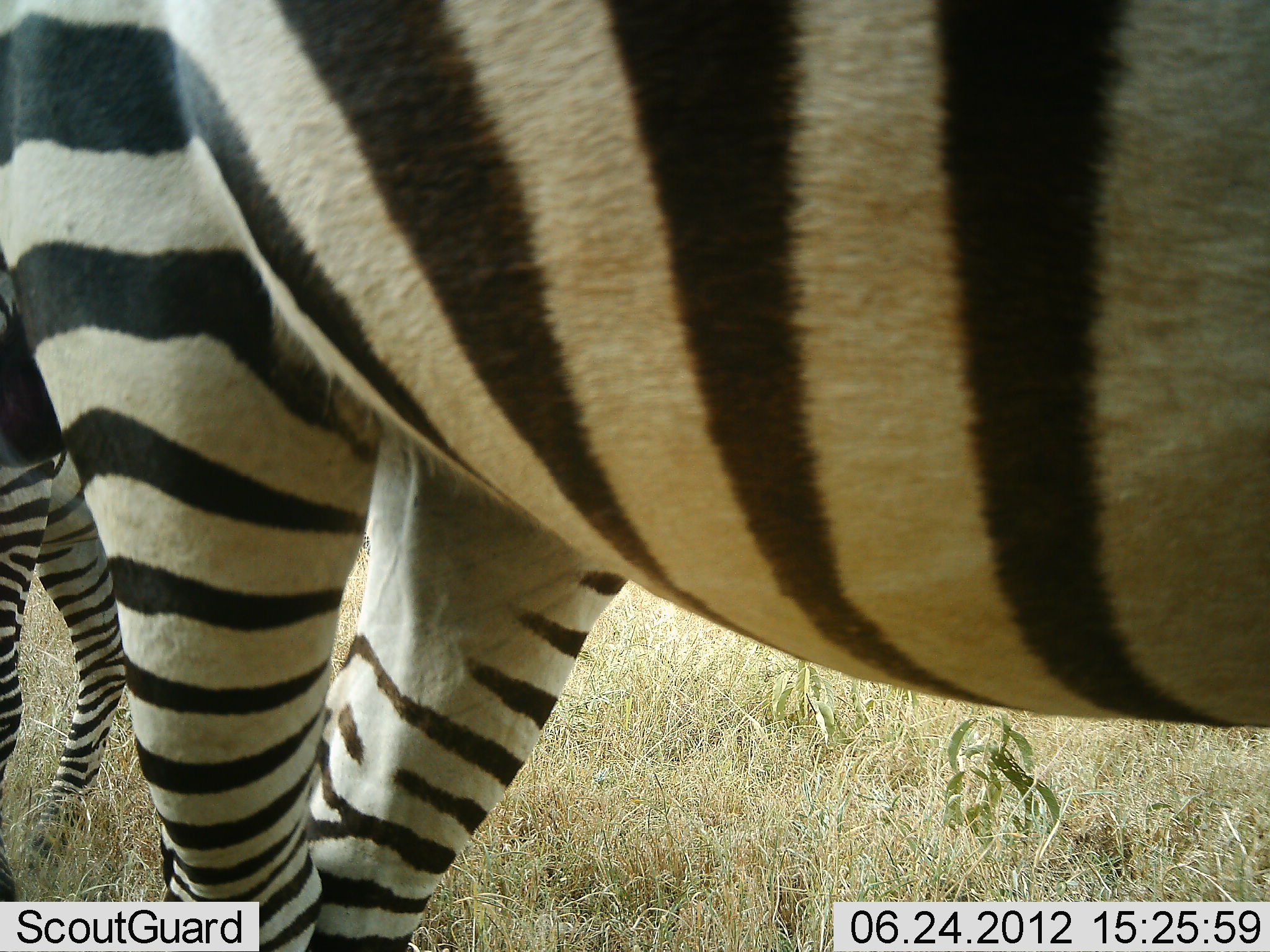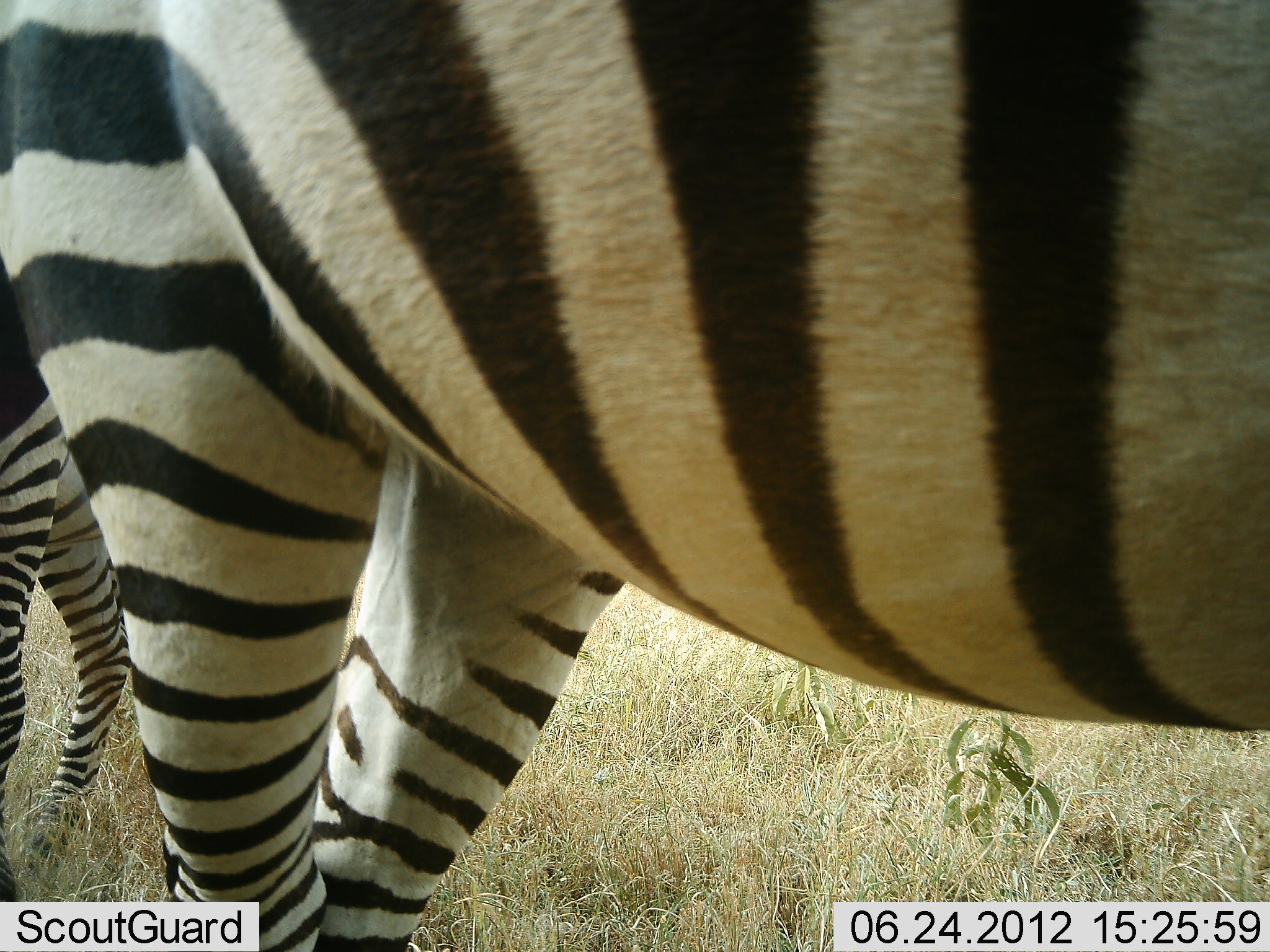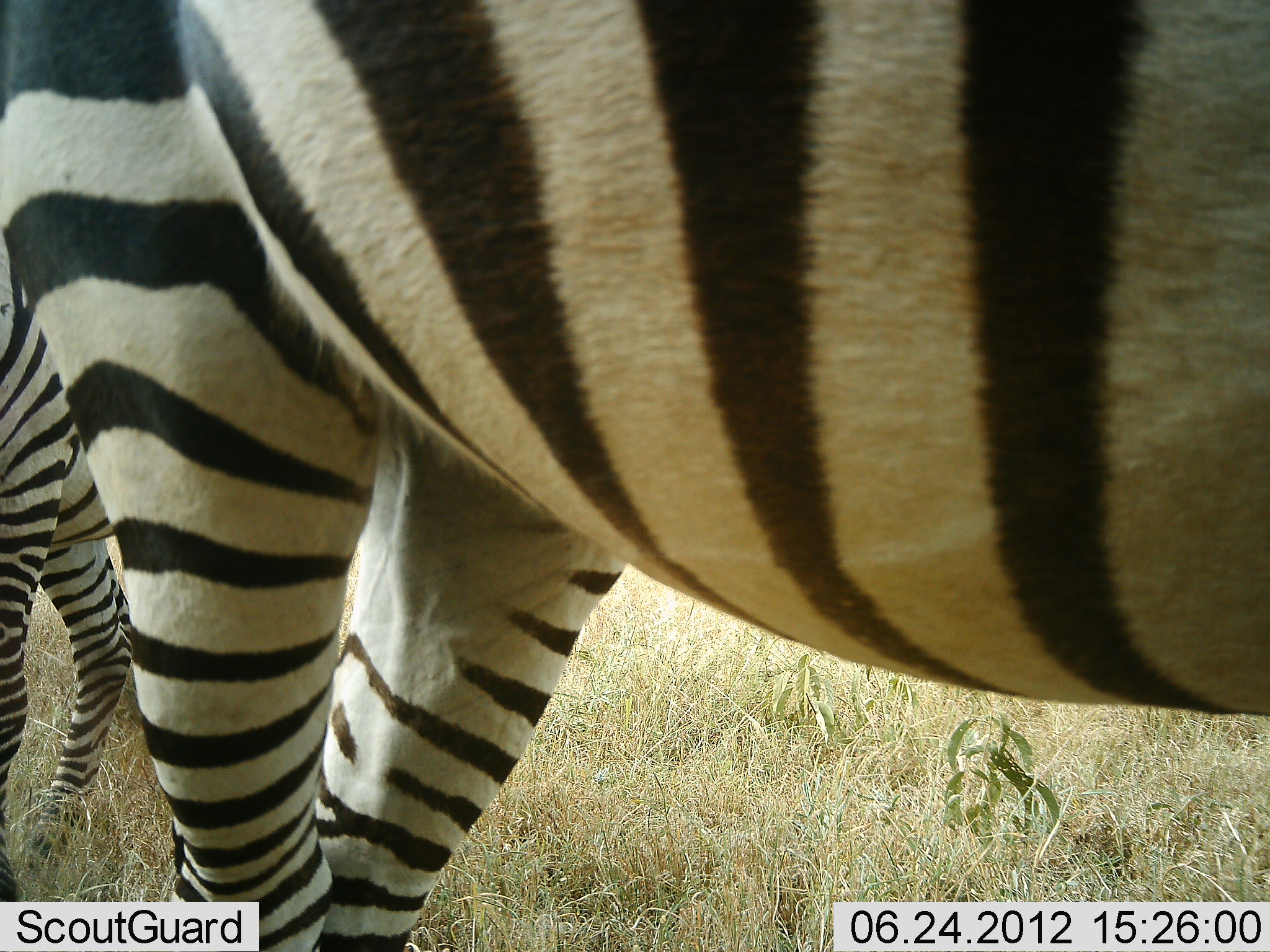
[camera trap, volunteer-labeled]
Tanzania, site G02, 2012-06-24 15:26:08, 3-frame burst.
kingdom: Animalia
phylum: Chordata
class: Mammalia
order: Perissodactyla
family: Equidae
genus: Equus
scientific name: Equus quagga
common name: plains zebra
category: zebra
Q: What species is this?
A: Zebra (plains zebra) (Equus quagga).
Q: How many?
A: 2.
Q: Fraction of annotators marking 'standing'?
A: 100%.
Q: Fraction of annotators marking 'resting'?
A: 0%.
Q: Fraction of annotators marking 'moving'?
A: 0%.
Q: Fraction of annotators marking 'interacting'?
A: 0%.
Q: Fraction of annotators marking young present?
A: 0%.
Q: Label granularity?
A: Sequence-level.